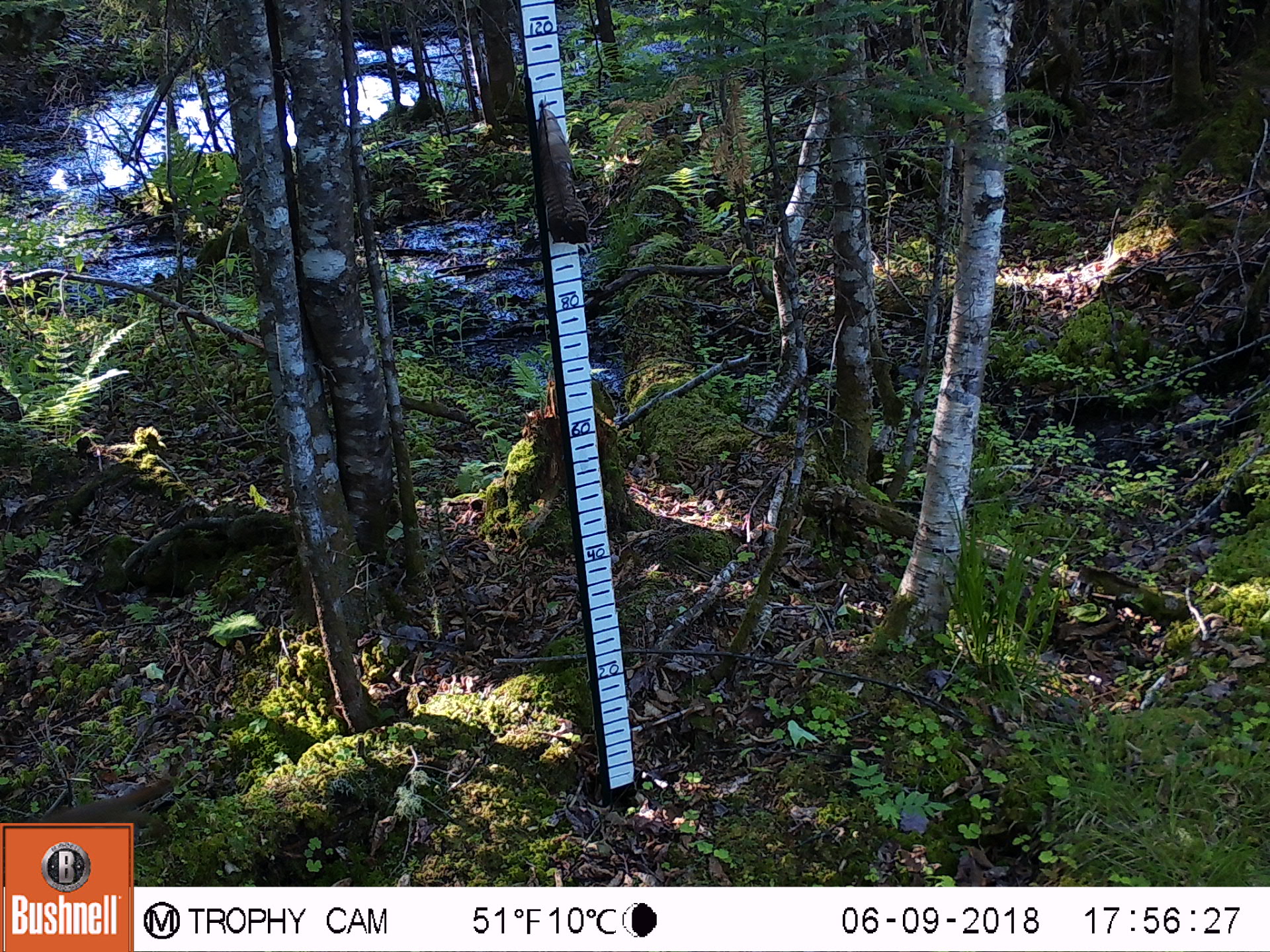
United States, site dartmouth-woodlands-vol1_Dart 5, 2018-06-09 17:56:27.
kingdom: Animalia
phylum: Chordata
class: Mammalia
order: Rodentia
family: Sciuridae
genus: Tamiasciurus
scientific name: Tamiasciurus hudsonicus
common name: red squirrel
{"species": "red squirrel (Tamiasciurus hudsonicus)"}